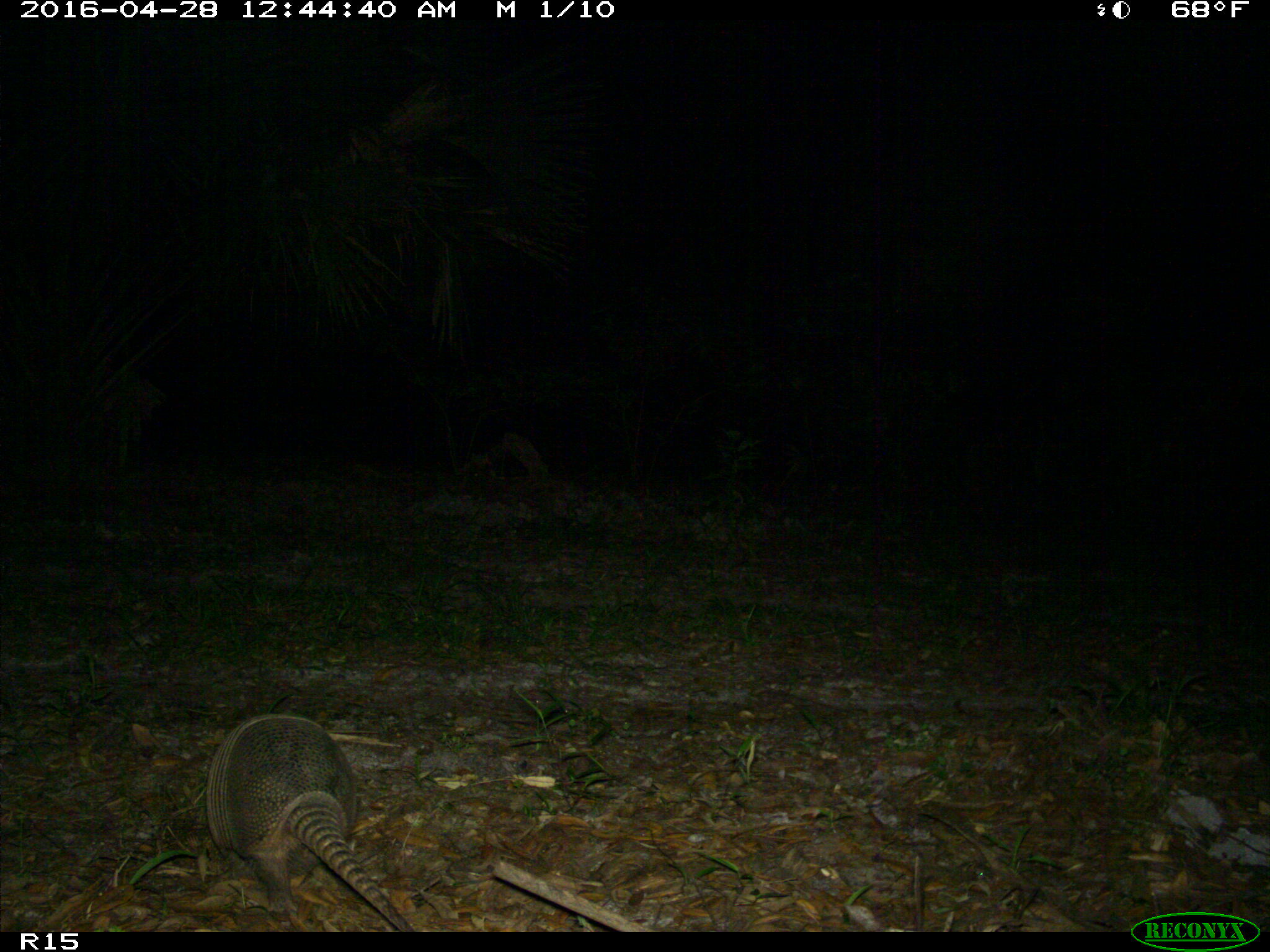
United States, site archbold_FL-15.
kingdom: Animalia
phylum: Chordata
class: Mammalia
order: Cingulata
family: Dasypodidae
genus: Dasypus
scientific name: Dasypus novemcinctus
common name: nine-banded armadillo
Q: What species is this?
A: Dasypus novemcinctus (nine-banded armadillo).